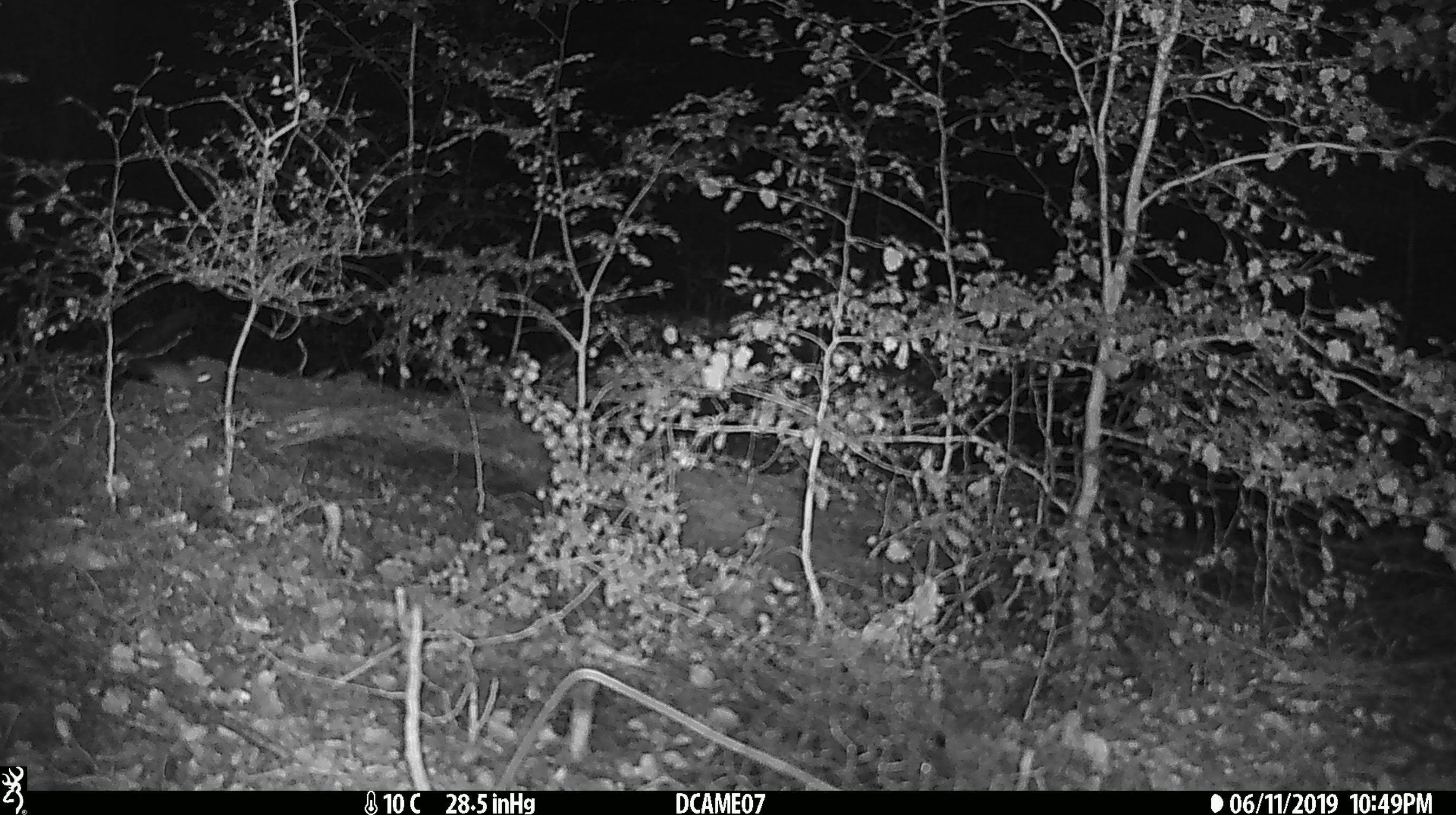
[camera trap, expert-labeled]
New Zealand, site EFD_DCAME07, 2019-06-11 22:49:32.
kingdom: Animalia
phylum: Chordata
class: Mammalia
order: Rodentia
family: Muridae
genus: Mus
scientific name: Mus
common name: mouse